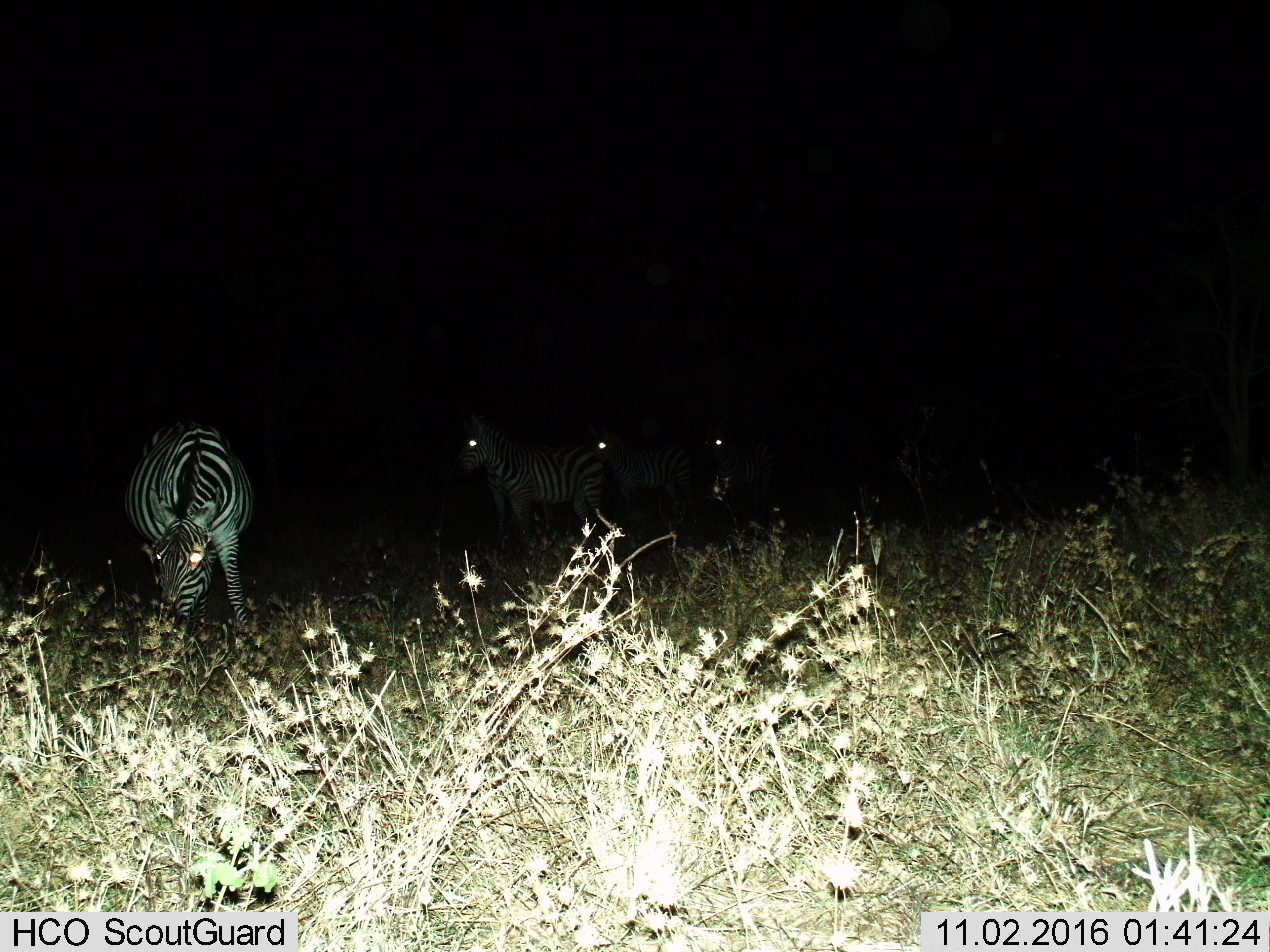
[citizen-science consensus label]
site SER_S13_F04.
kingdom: Animalia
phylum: Chordata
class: Mammalia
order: Perissodactyla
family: Equidae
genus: Equus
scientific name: Equus quagga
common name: plains zebra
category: zebraplains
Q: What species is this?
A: Zebraplains (plains zebra) (Equus quagga).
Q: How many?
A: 4.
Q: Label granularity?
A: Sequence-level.